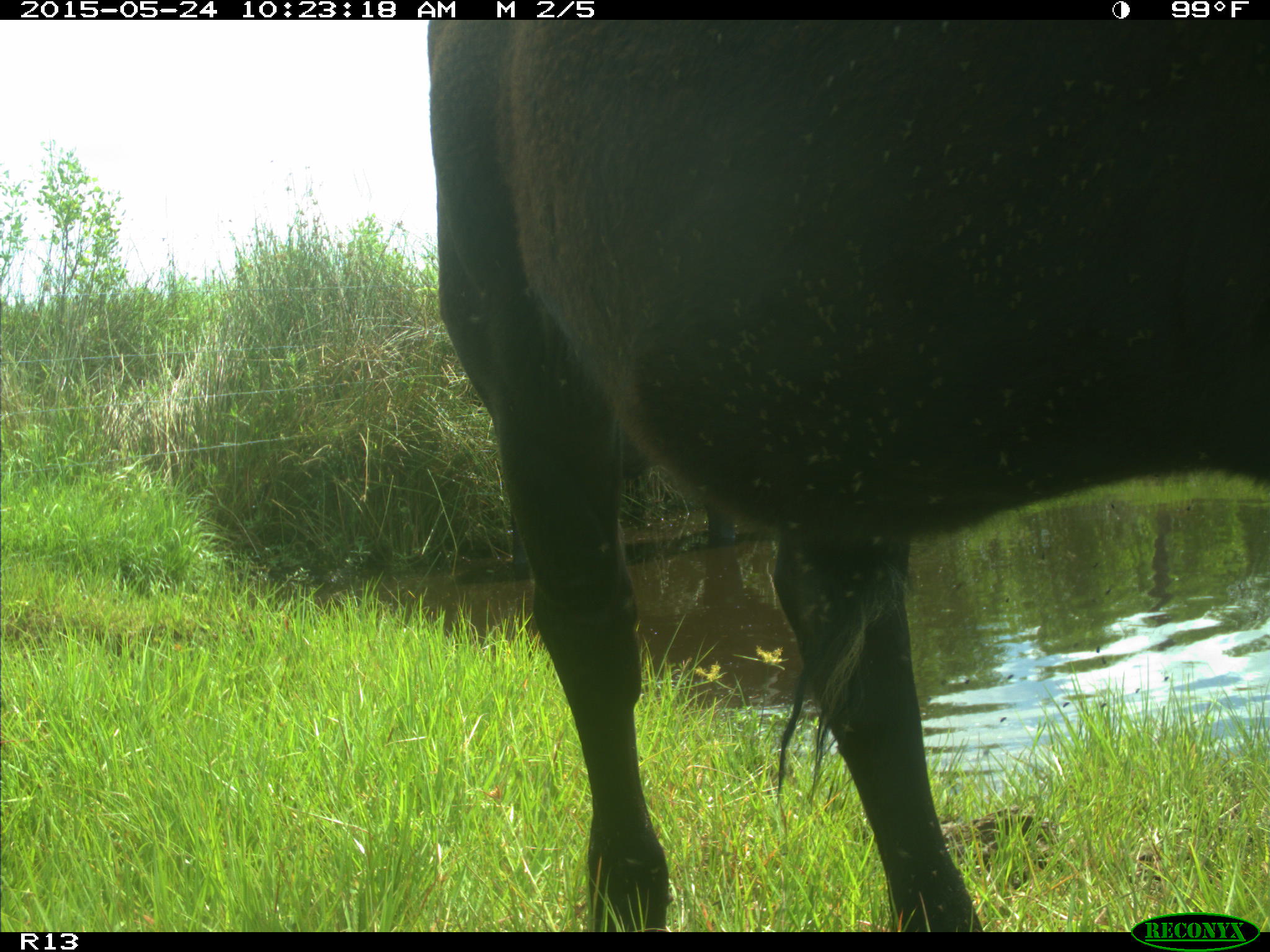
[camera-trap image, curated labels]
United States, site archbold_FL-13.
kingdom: Animalia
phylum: Chordata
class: Mammalia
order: Artiodactyla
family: Bovidae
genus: Bos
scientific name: Bos taurus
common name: domestic cow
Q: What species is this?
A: Bos taurus (domestic cow).